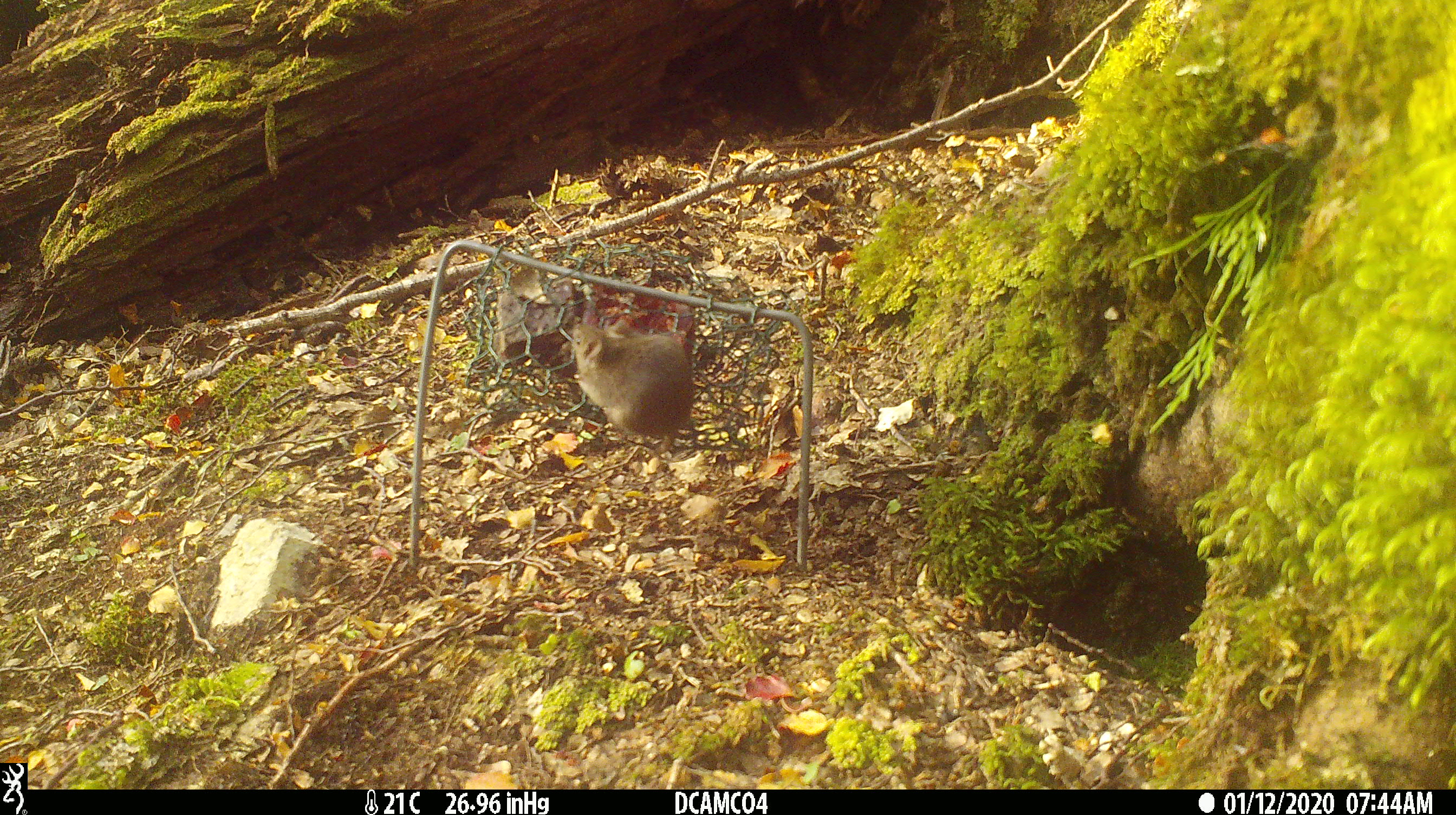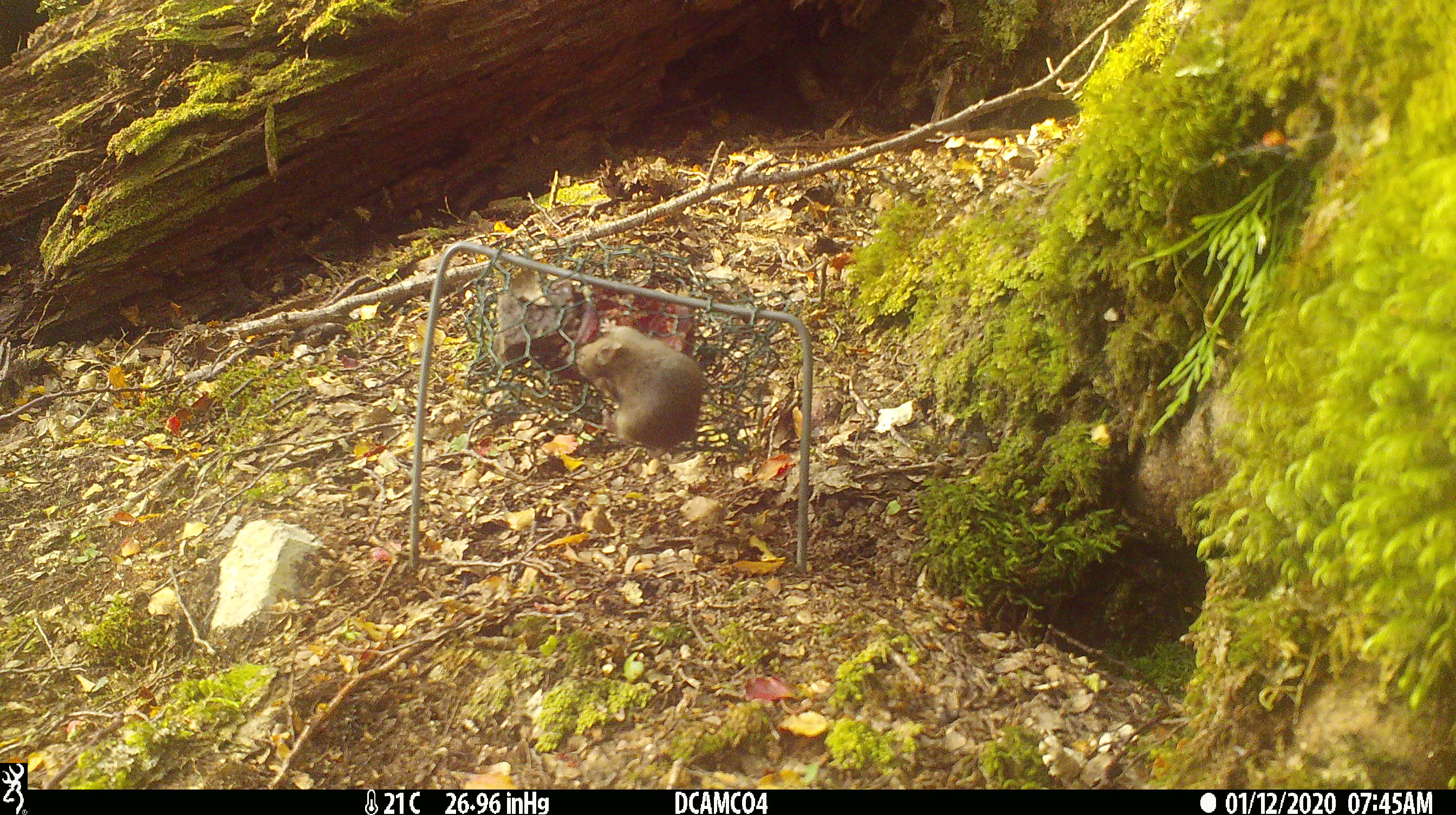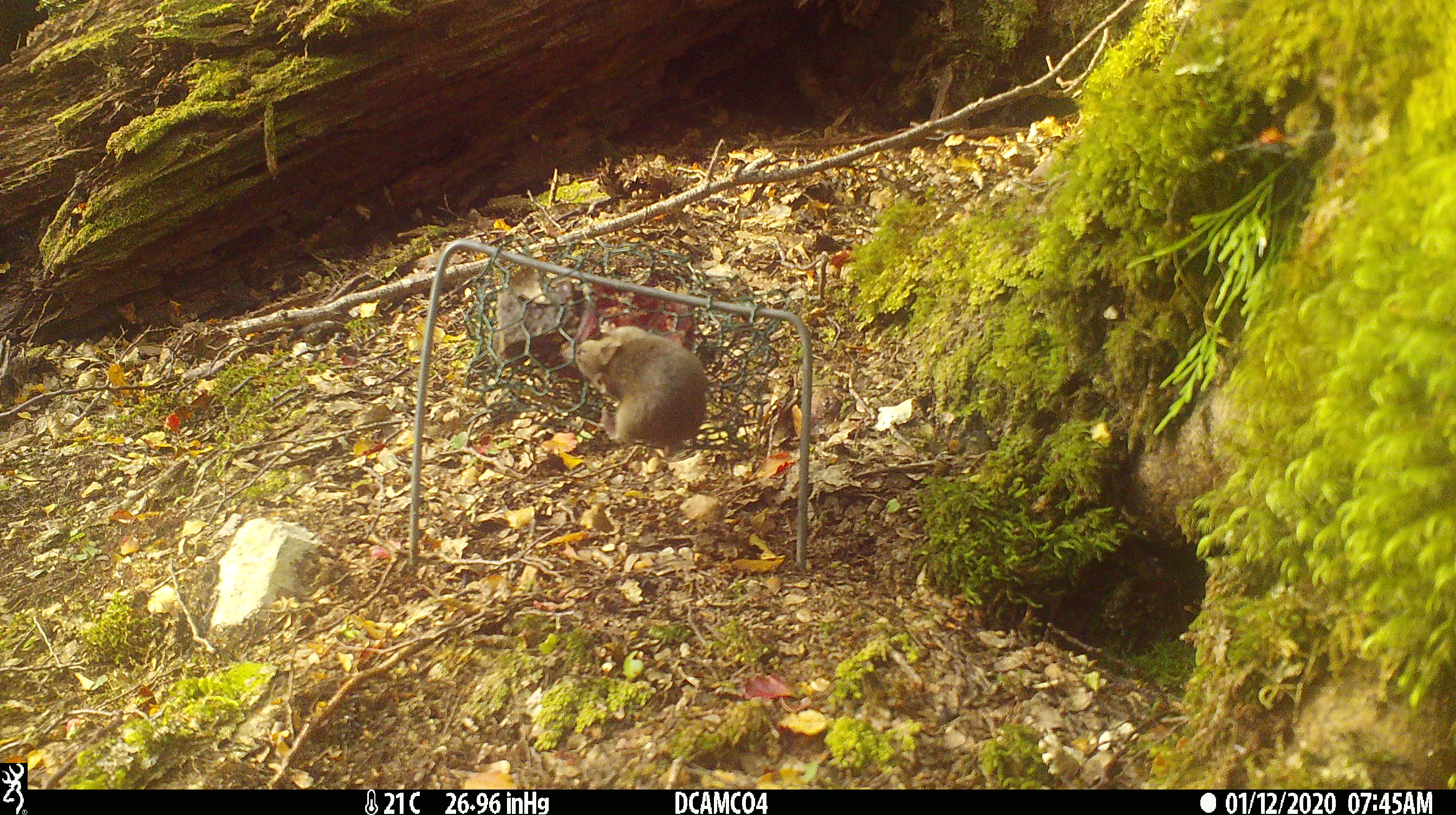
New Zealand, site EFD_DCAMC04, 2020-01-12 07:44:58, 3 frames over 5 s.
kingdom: Animalia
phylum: Chordata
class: Mammalia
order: Rodentia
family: Muridae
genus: Mus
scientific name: Mus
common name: mouse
Mouse (Mus).